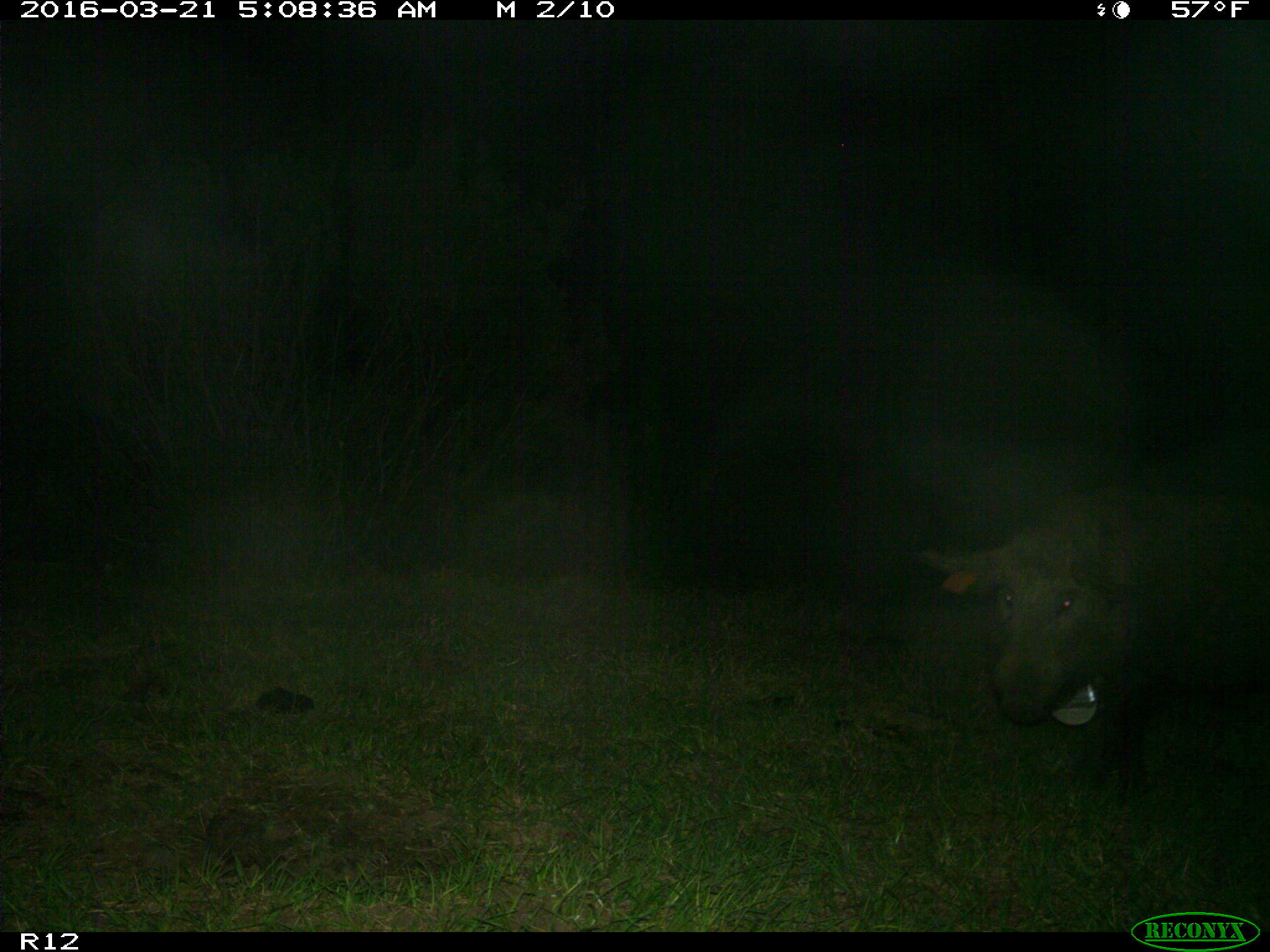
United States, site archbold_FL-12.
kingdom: Animalia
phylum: Chordata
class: Mammalia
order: Artiodactyla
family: Suidae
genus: Sus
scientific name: Sus scrofa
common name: wild boar